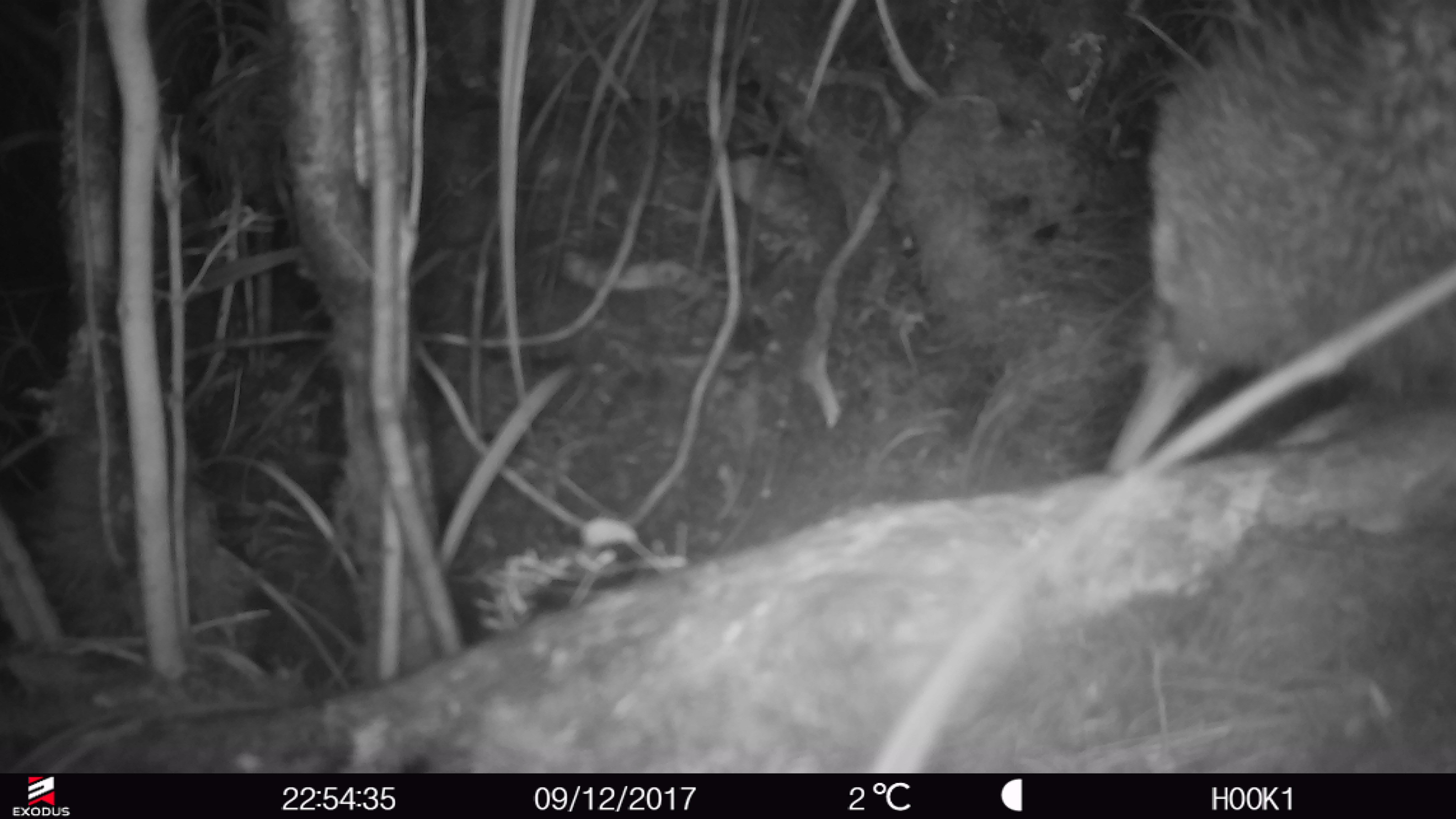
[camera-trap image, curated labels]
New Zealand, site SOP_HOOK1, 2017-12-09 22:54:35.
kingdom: Animalia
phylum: Chordata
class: Aves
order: Apterygiformes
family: Apterygidae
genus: Apteryx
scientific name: Apteryx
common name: kiwi